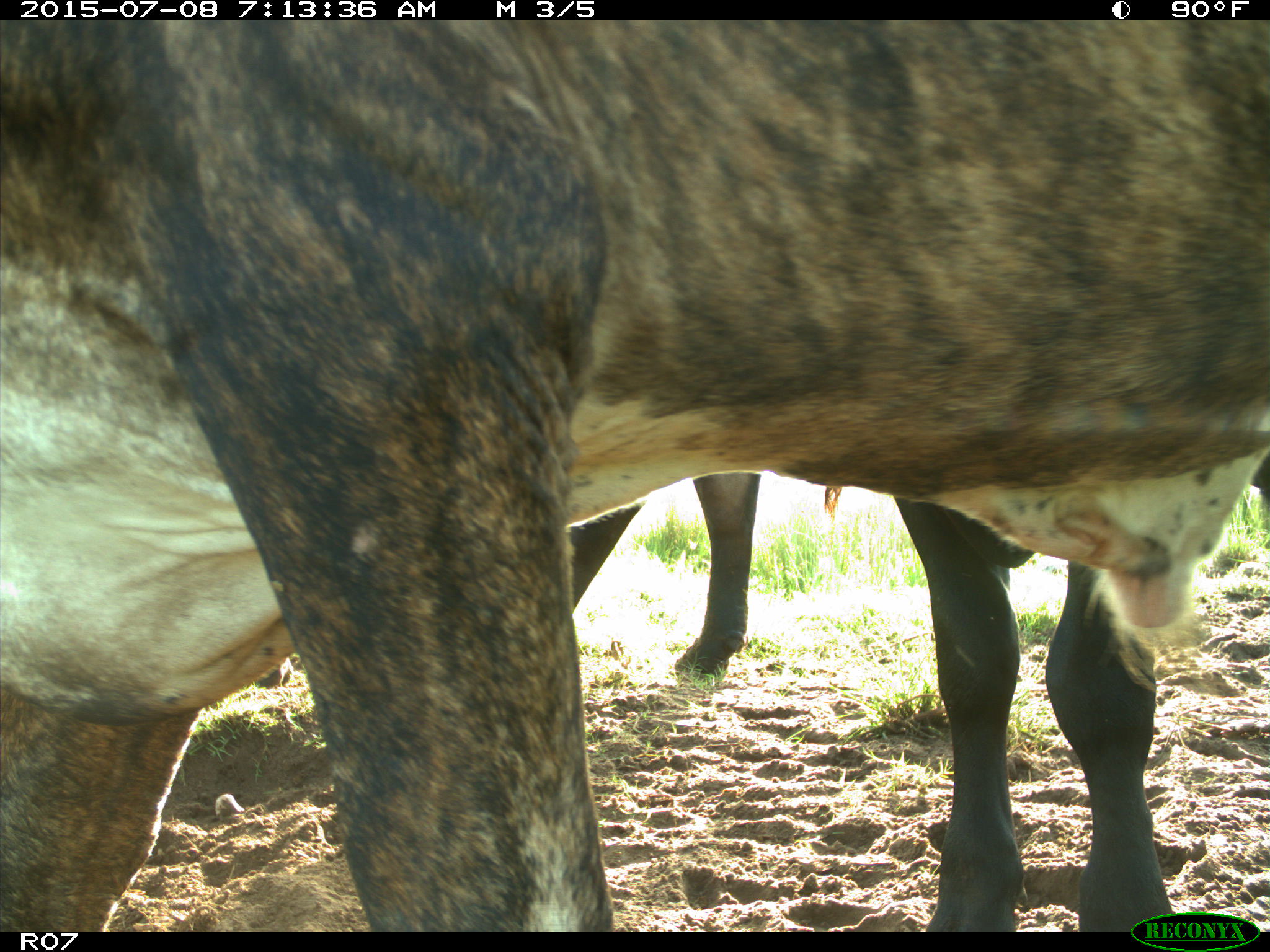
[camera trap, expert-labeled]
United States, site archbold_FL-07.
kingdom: Animalia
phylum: Chordata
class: Mammalia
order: Artiodactyla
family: Bovidae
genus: Bos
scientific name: Bos taurus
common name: domestic cow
Bos taurus (domestic cow).